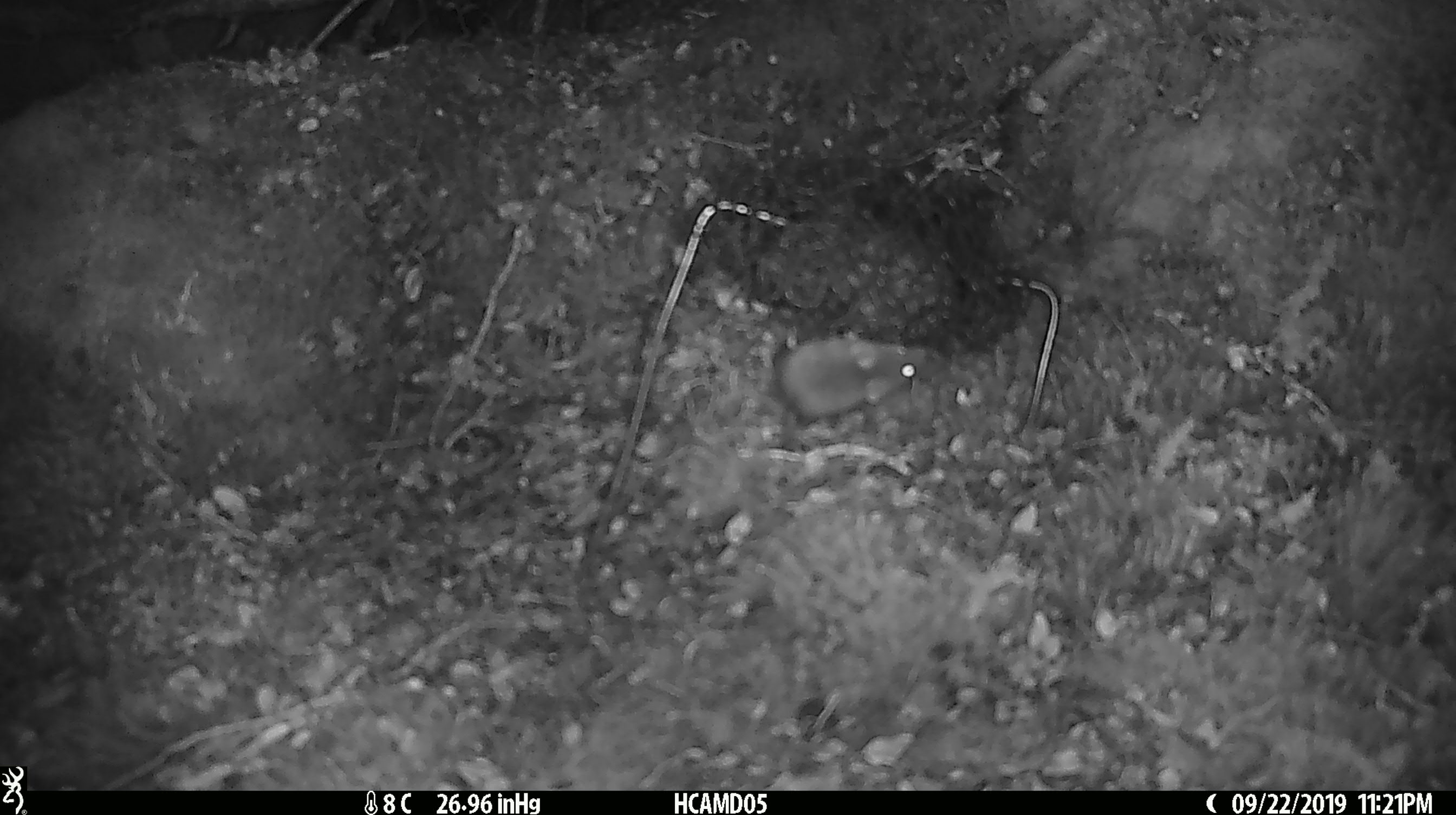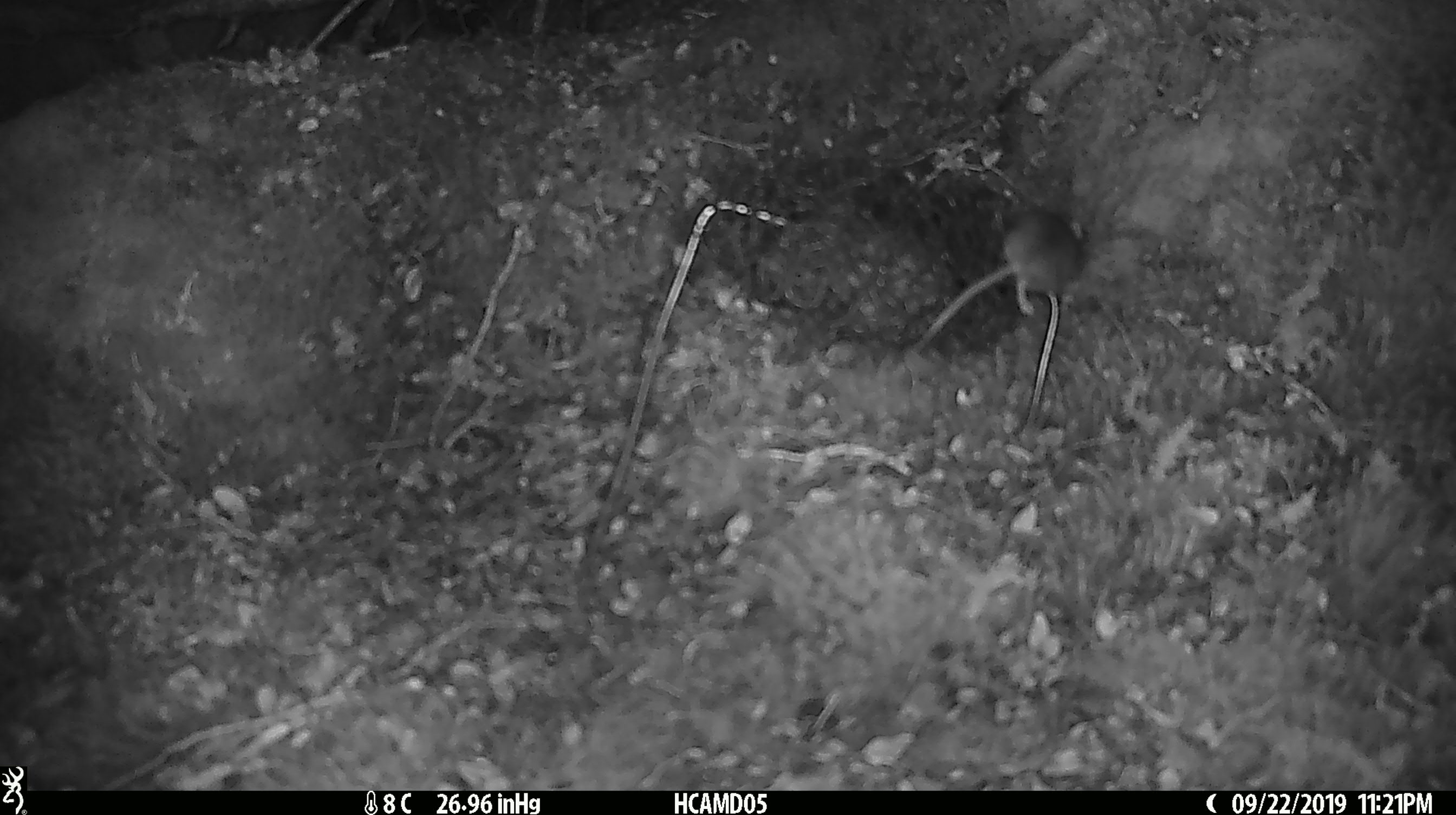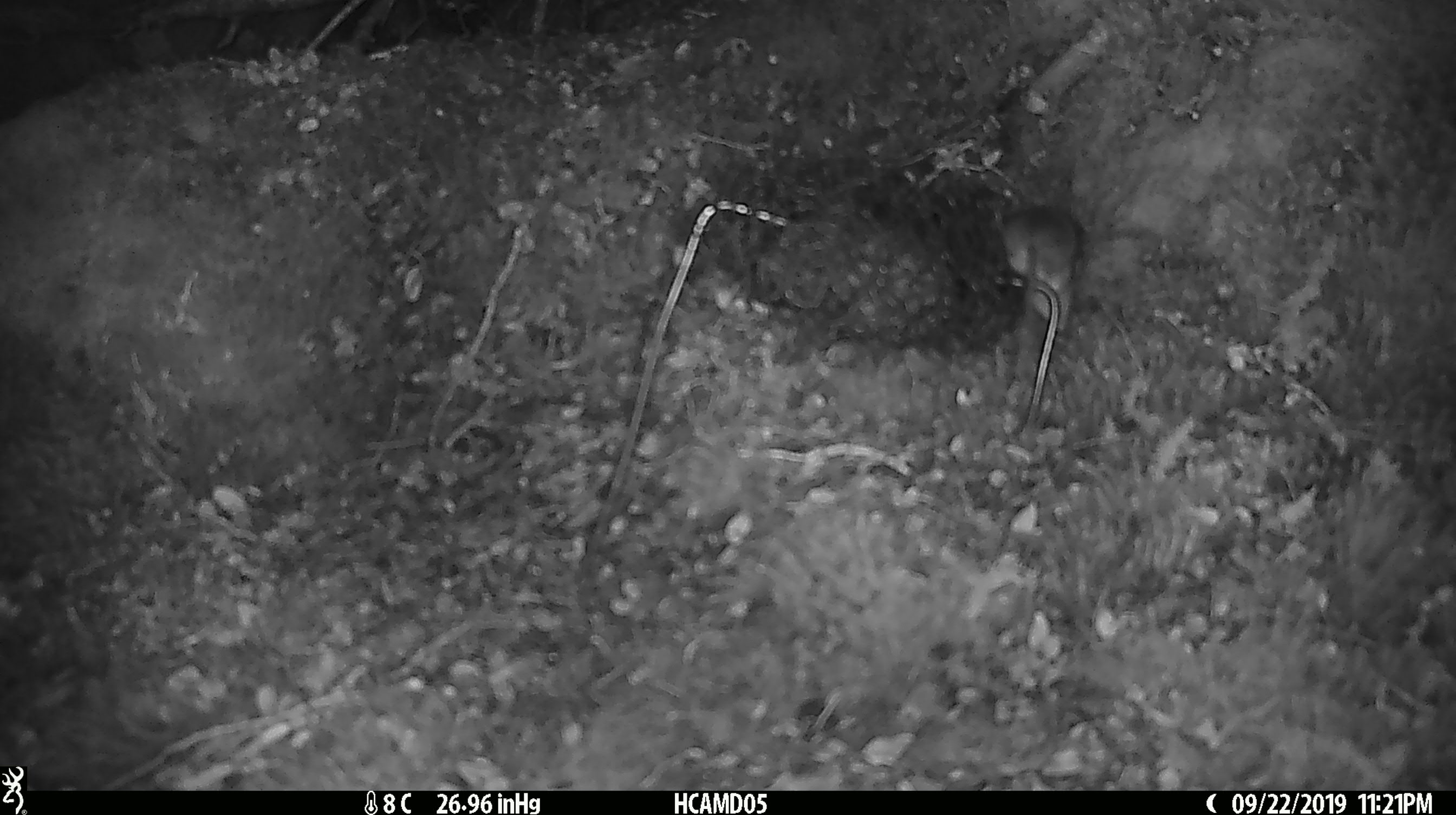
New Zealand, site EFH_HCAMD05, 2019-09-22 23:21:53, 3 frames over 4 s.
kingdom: Animalia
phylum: Chordata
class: Mammalia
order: Rodentia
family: Muridae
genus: Mus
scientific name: Mus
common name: mouse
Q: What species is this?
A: Mouse (Mus).